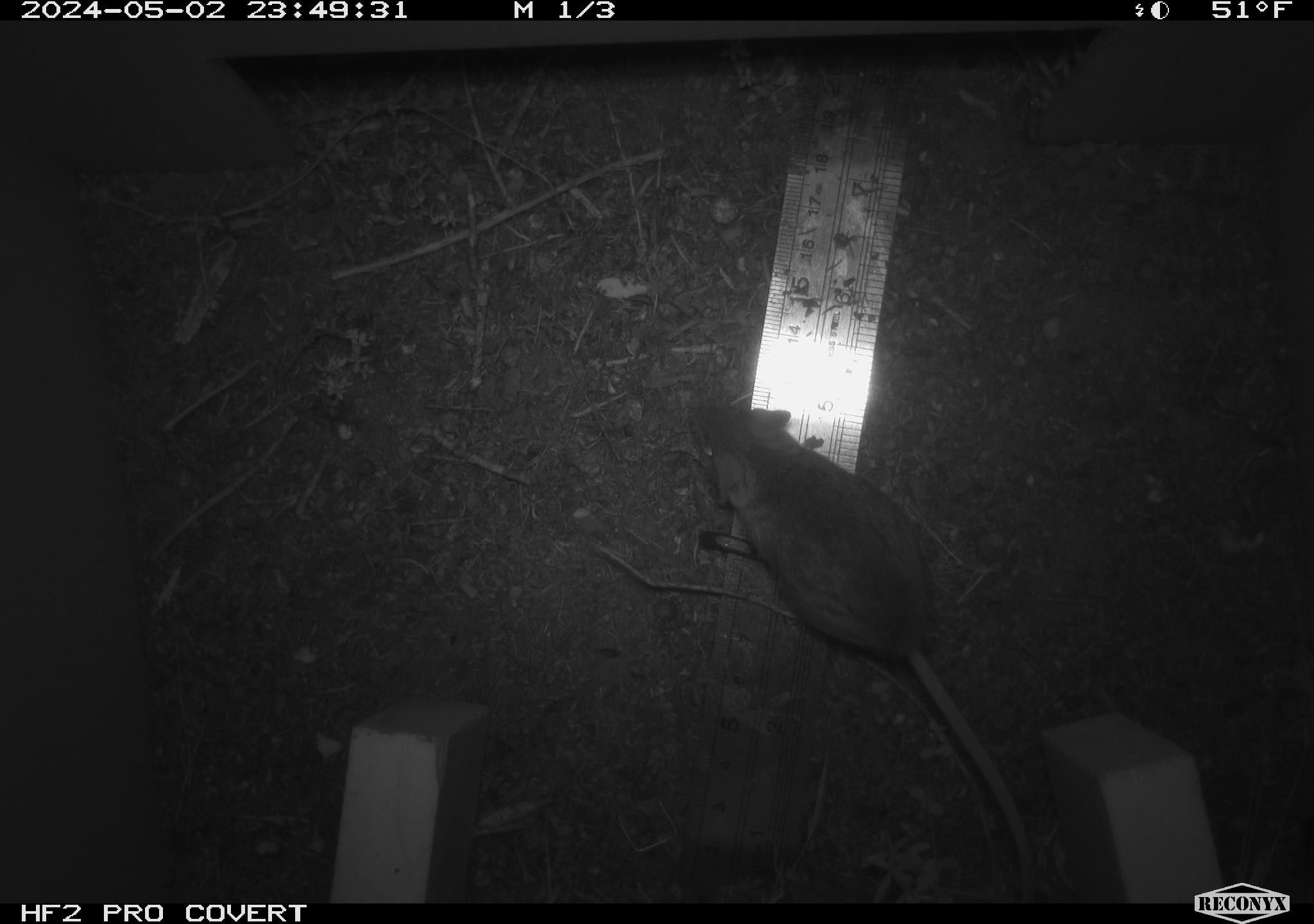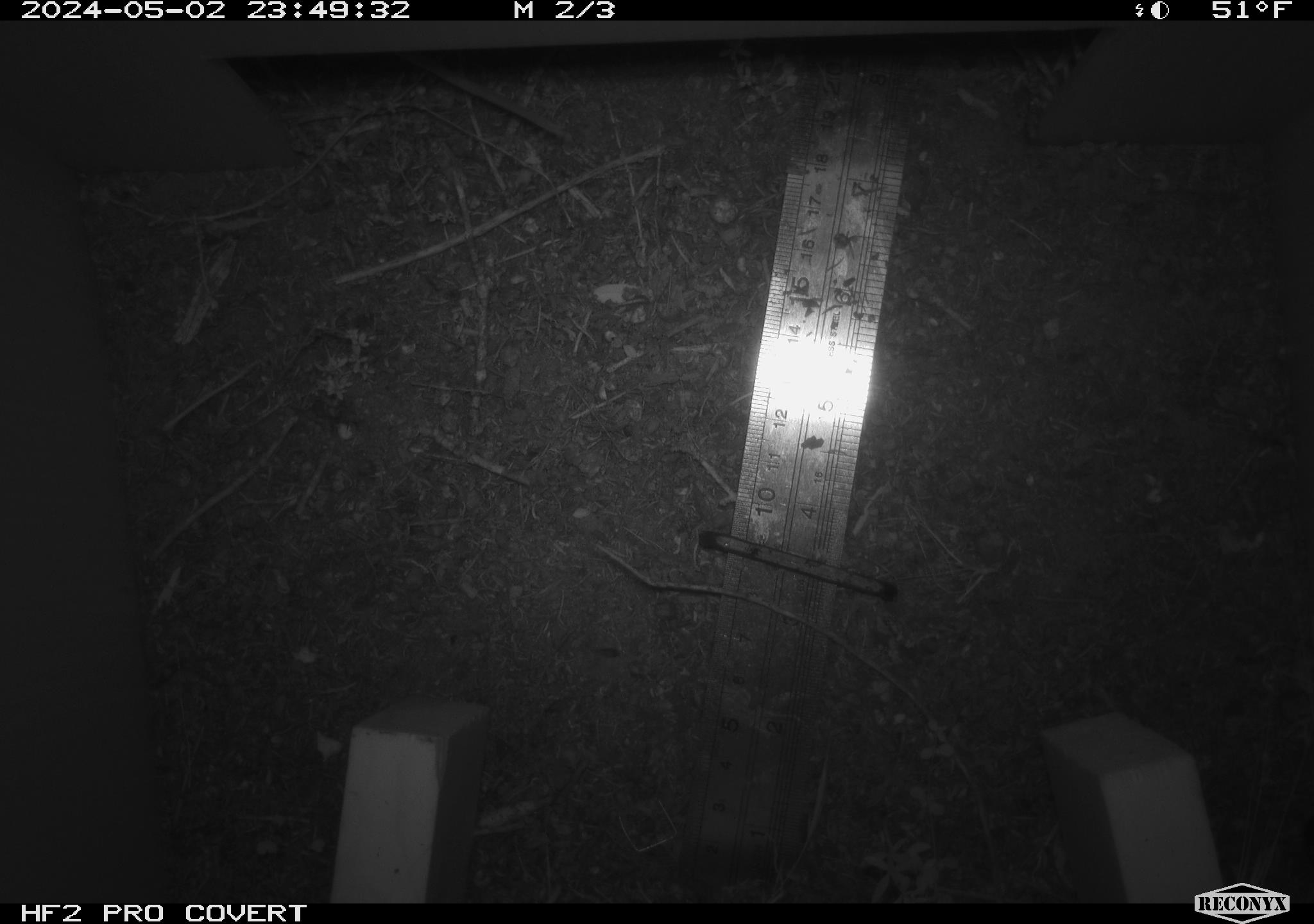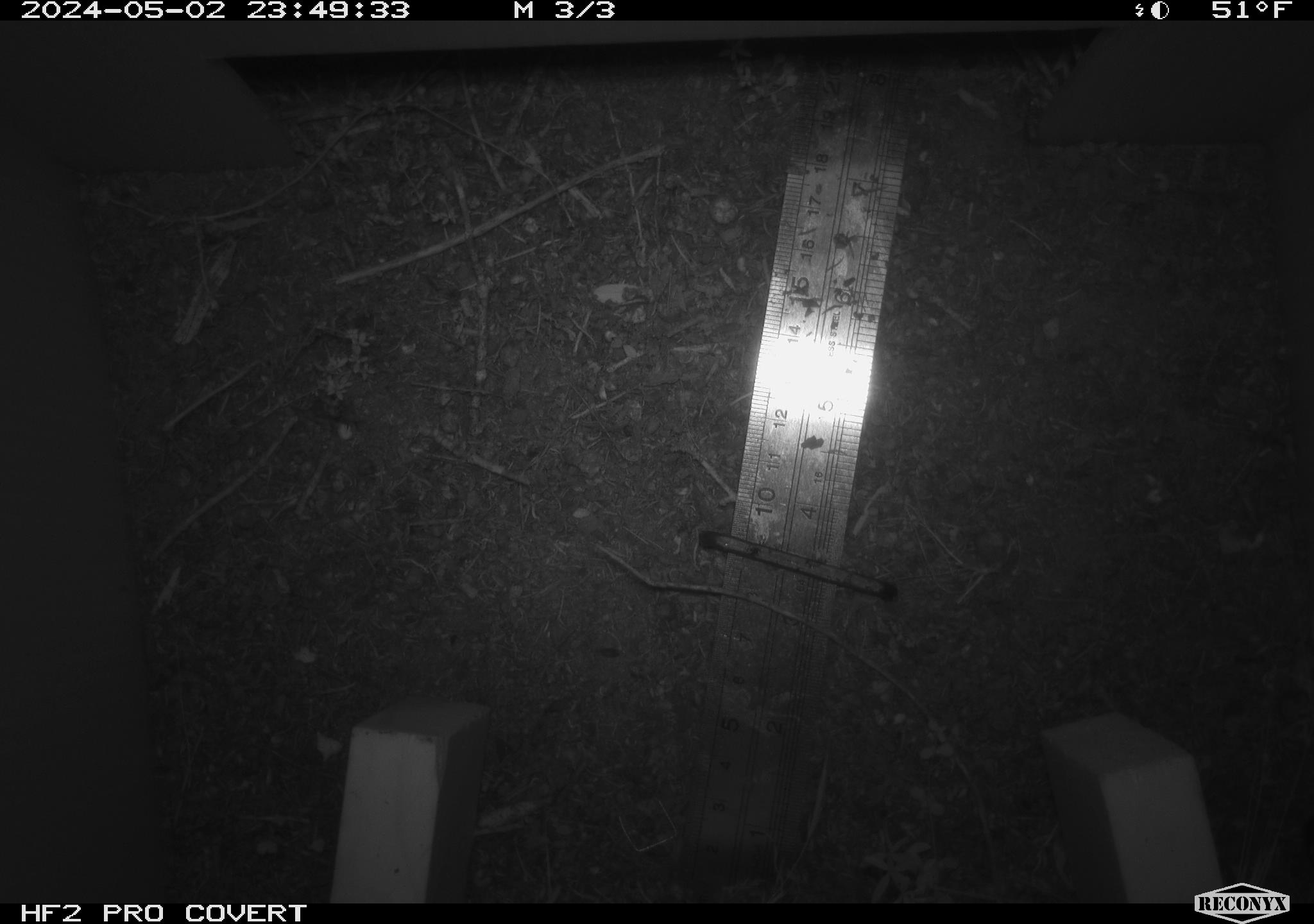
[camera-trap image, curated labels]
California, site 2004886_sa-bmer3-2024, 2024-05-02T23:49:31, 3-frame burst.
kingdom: Animalia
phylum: Chordata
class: Mammalia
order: Rodentia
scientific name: Rodentia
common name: mouse species